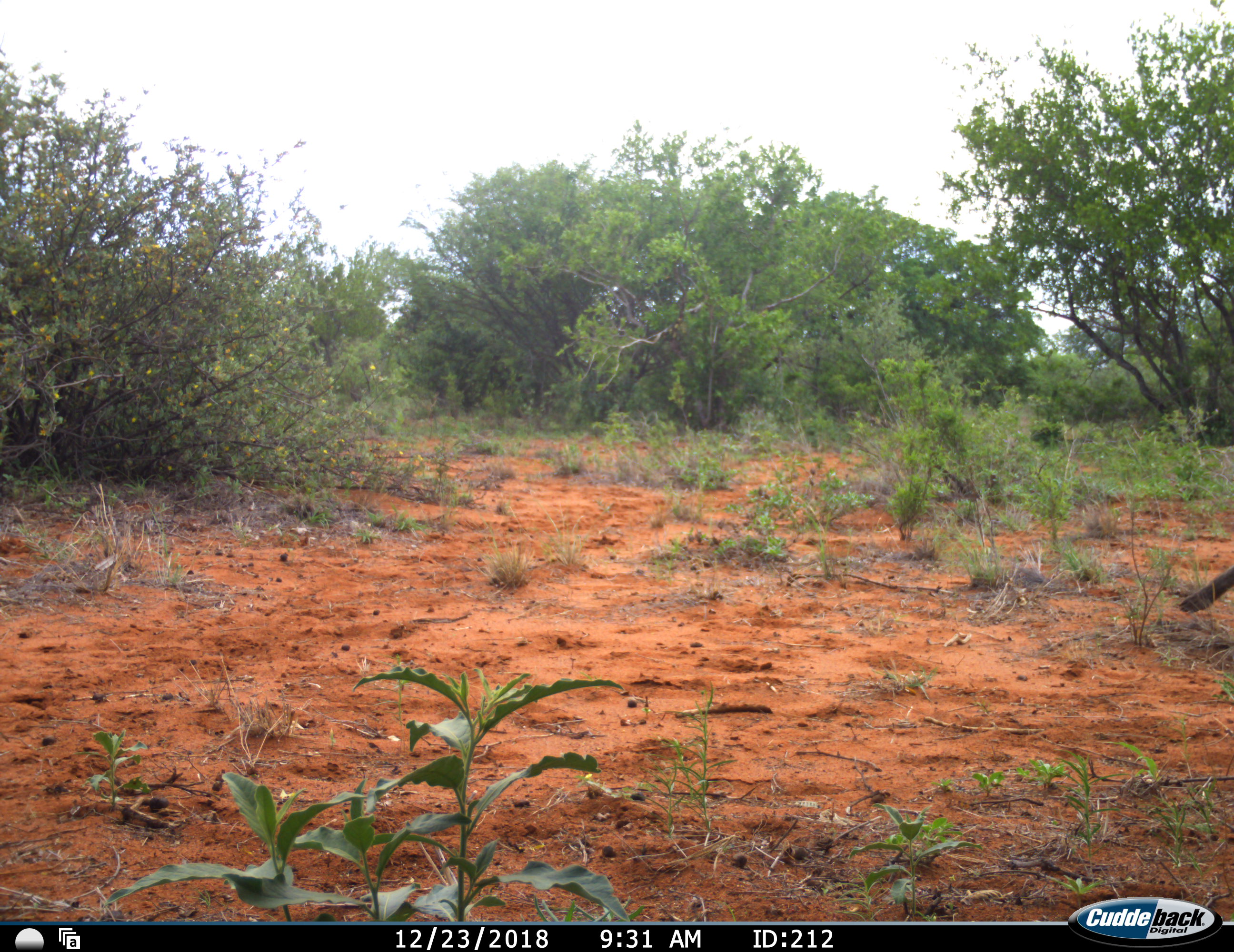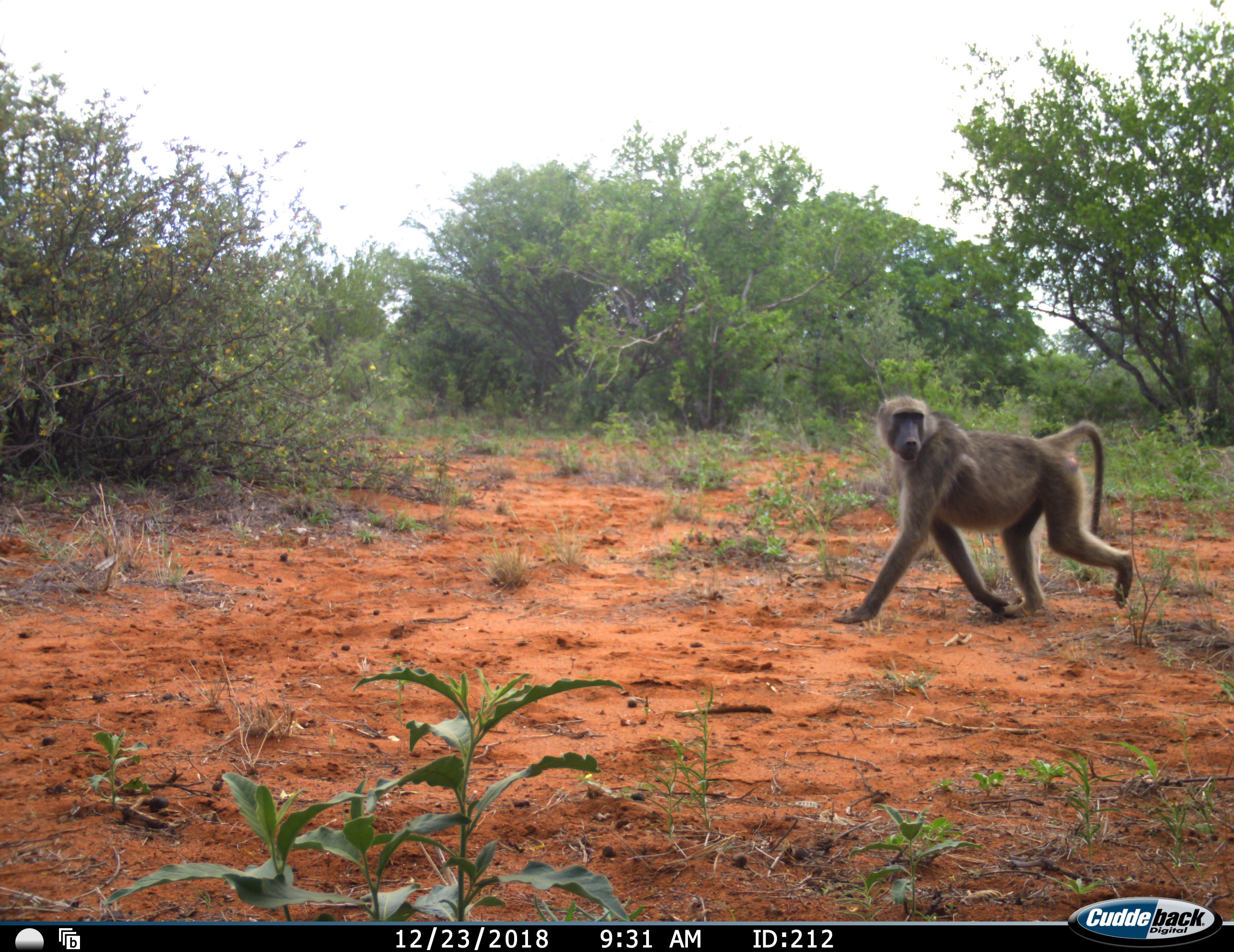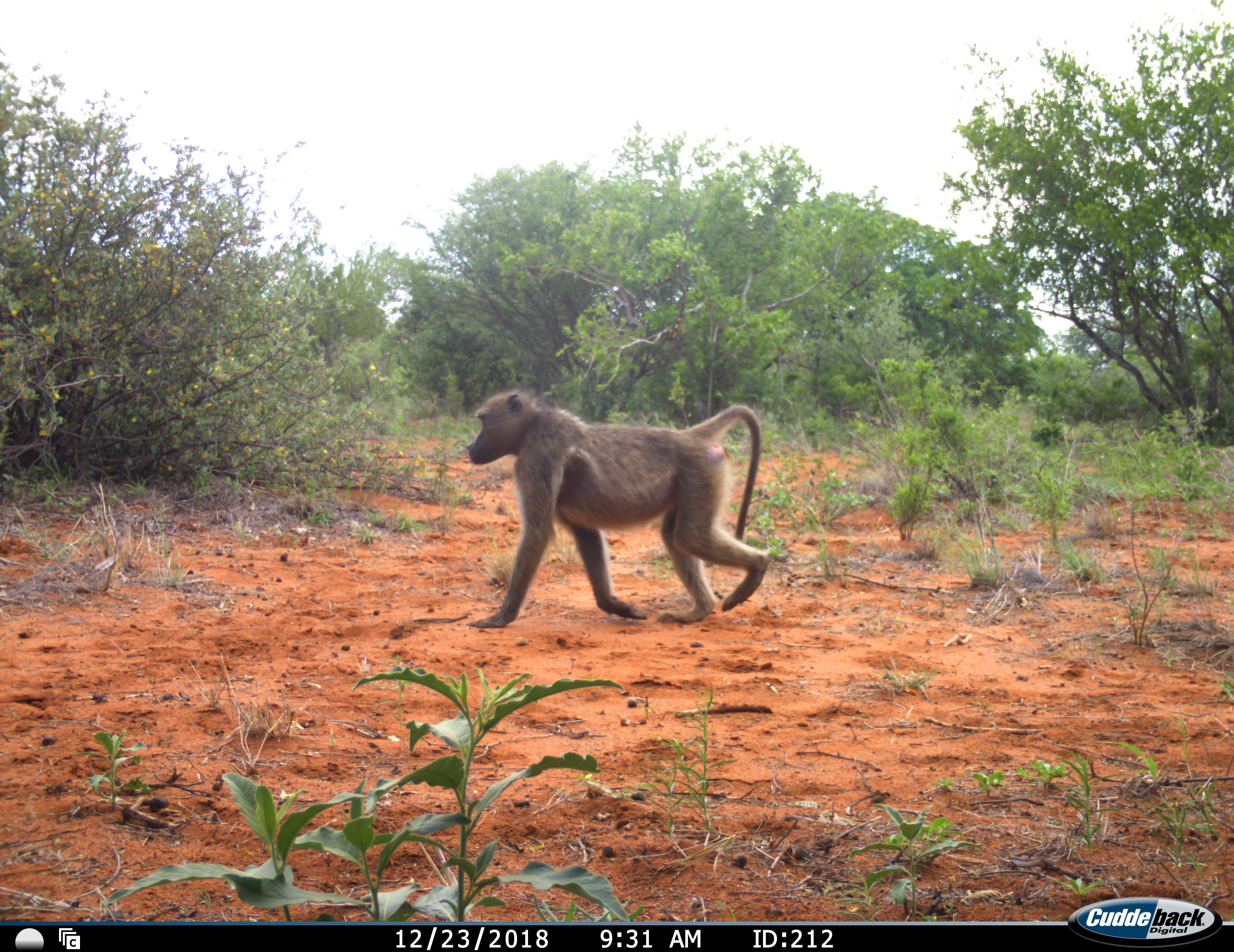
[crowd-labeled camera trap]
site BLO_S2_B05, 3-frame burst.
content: unidentified animal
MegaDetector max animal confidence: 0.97